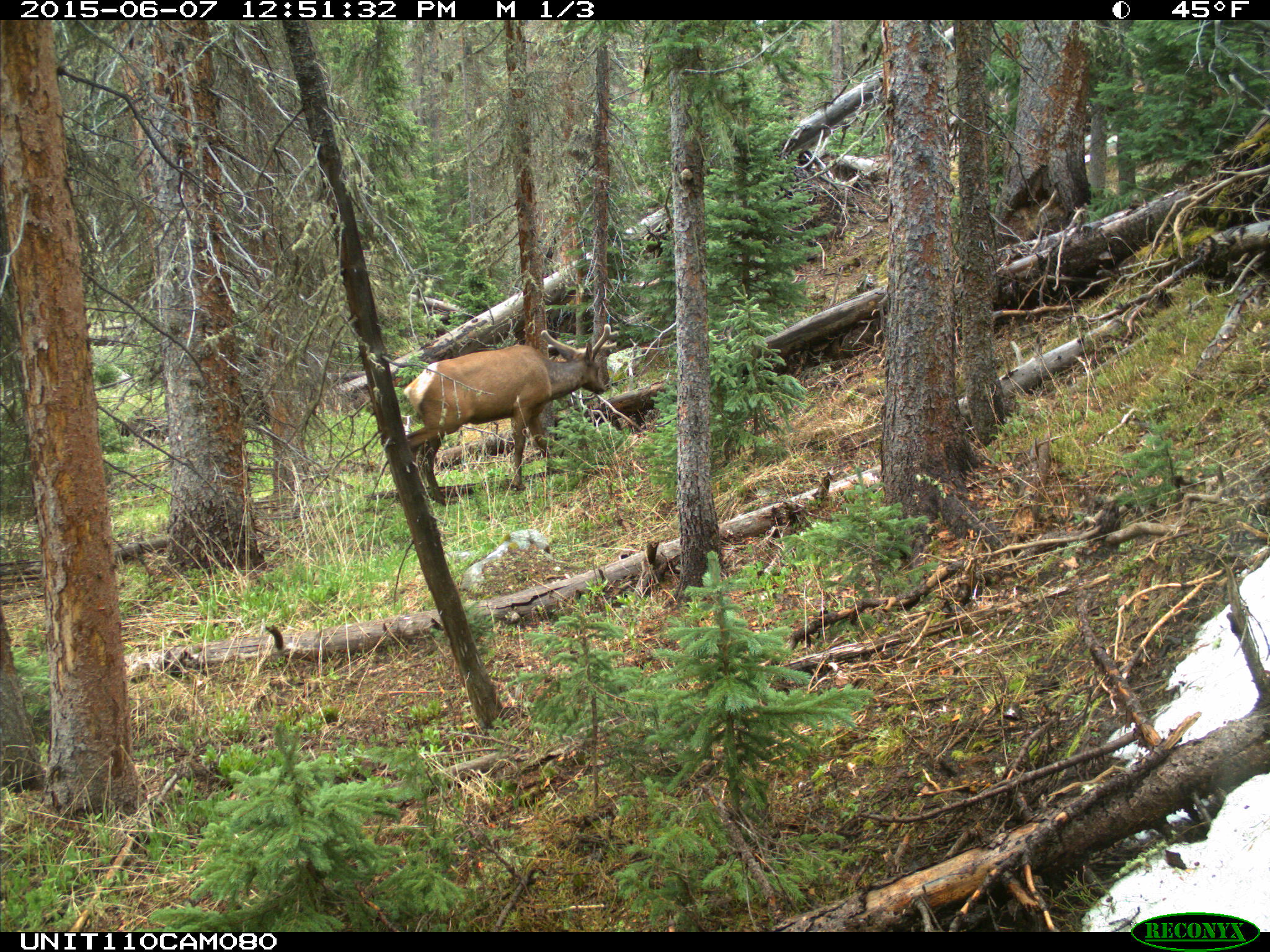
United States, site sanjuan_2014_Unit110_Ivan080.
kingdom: Animalia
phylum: Chordata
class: Mammalia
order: Artiodactyla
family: Cervidae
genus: Cervus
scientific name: Cervus elaphus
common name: red deer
Cervus elaphus (red deer).